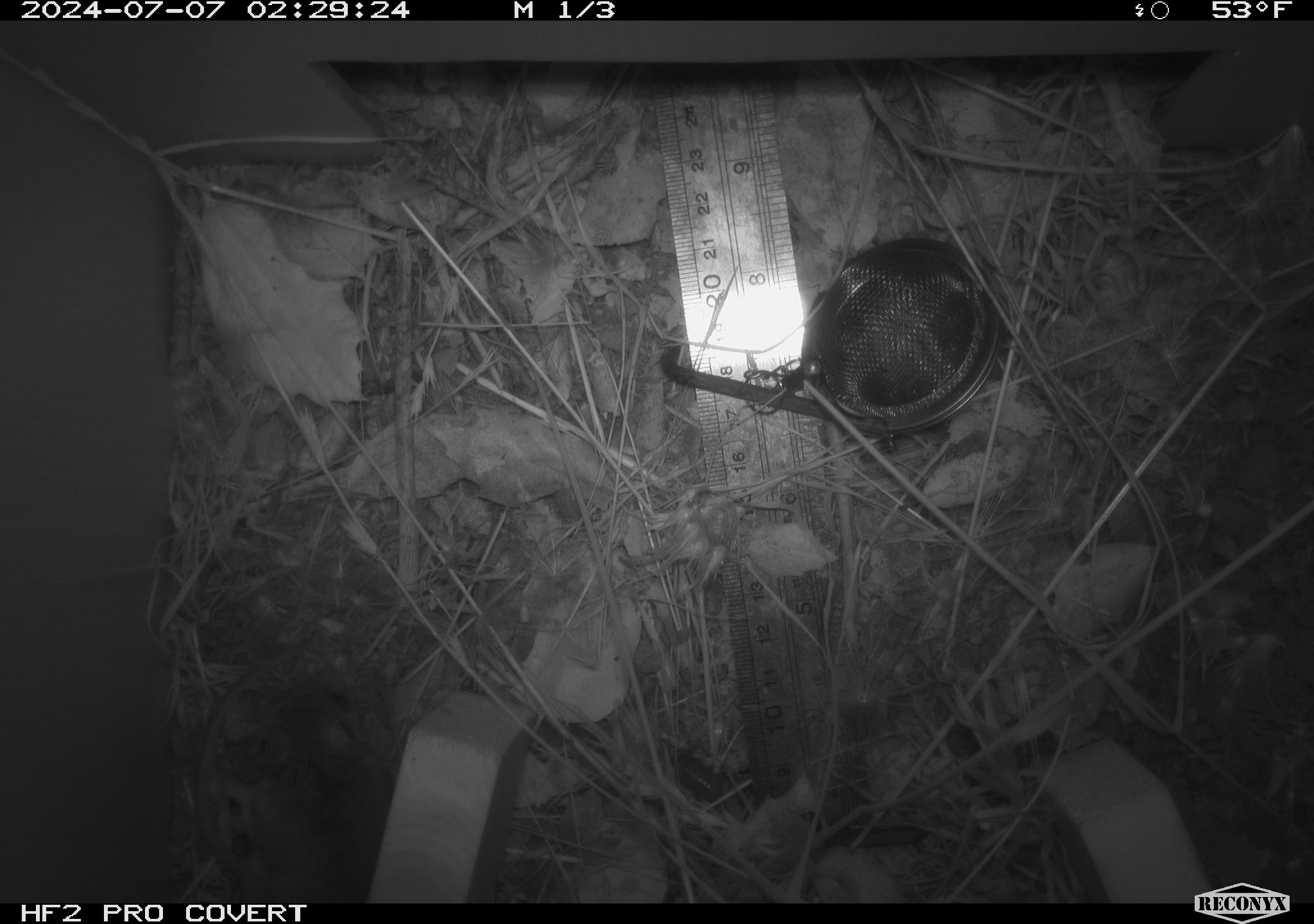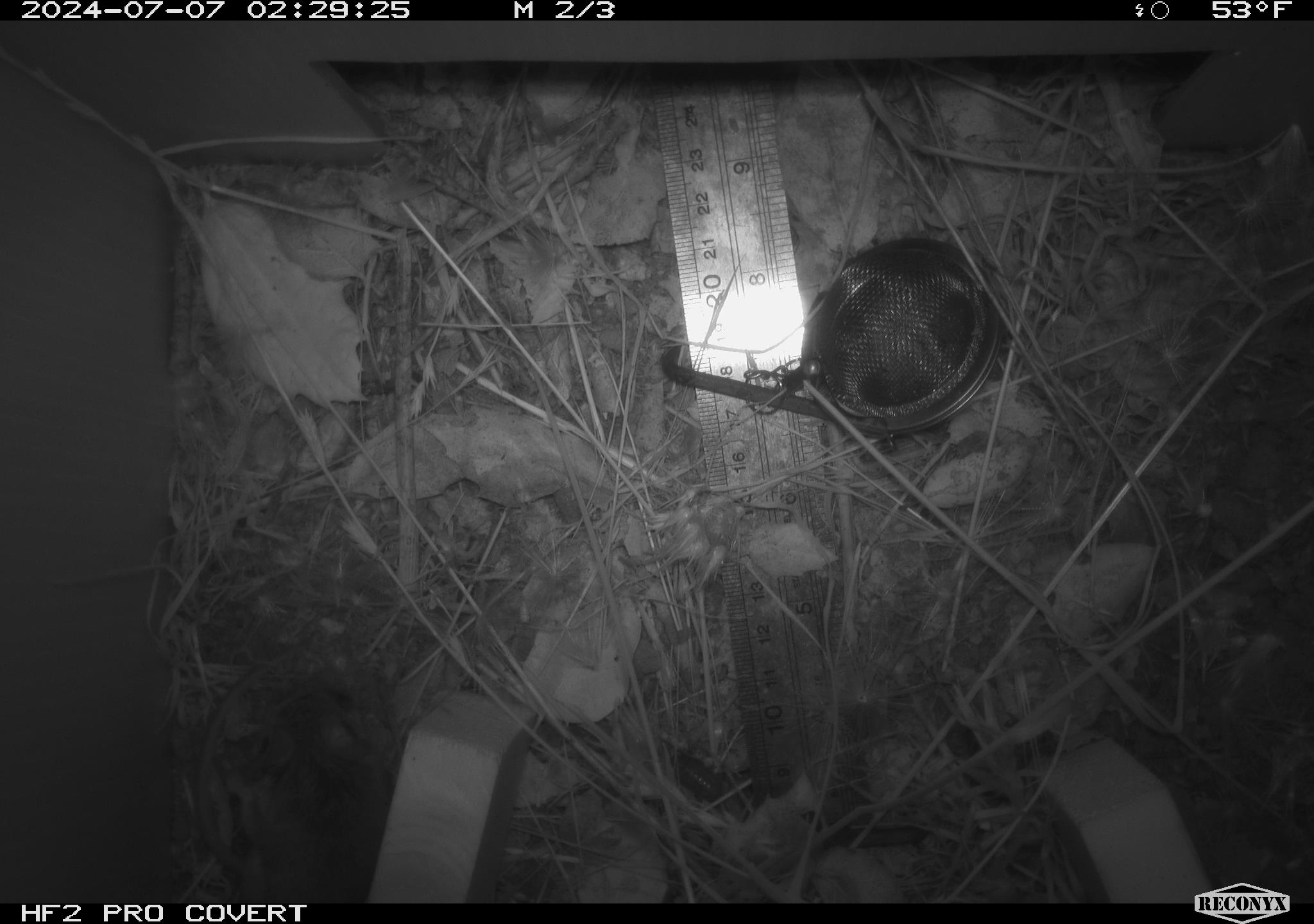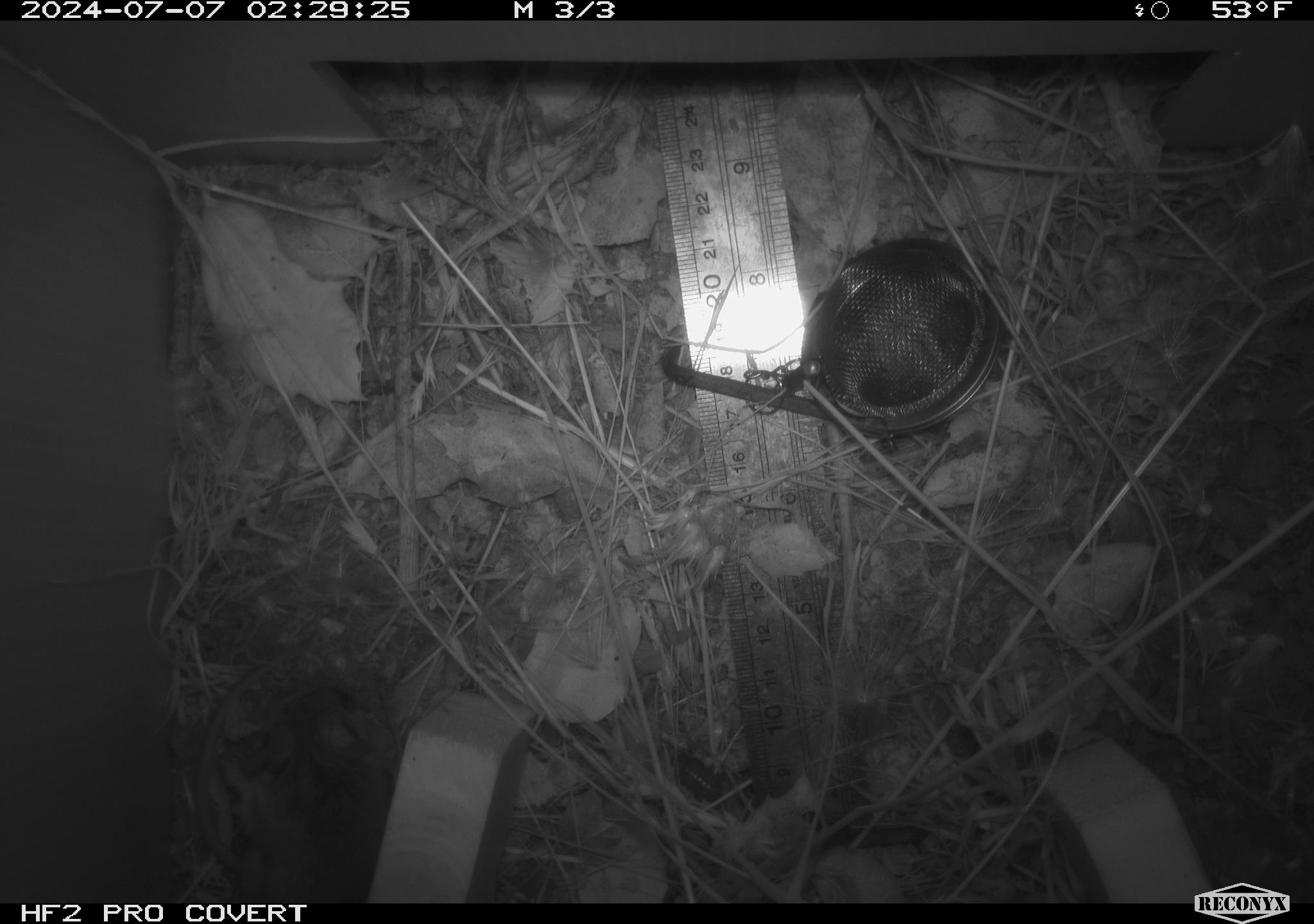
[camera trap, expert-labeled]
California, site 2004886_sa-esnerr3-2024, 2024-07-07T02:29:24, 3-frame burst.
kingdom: Animalia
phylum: Chordata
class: Mammalia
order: Rodentia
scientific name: Rodentia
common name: rodent